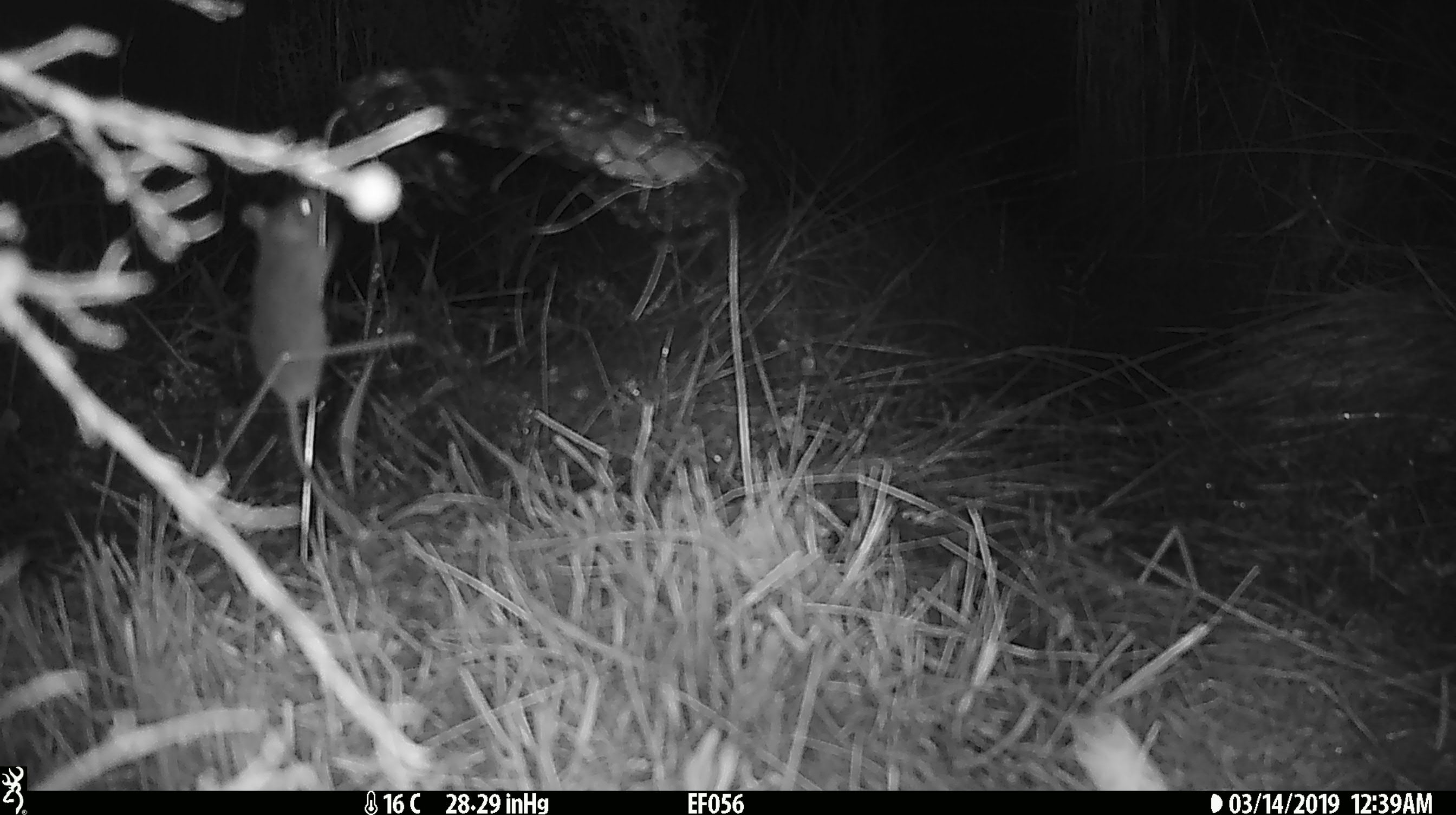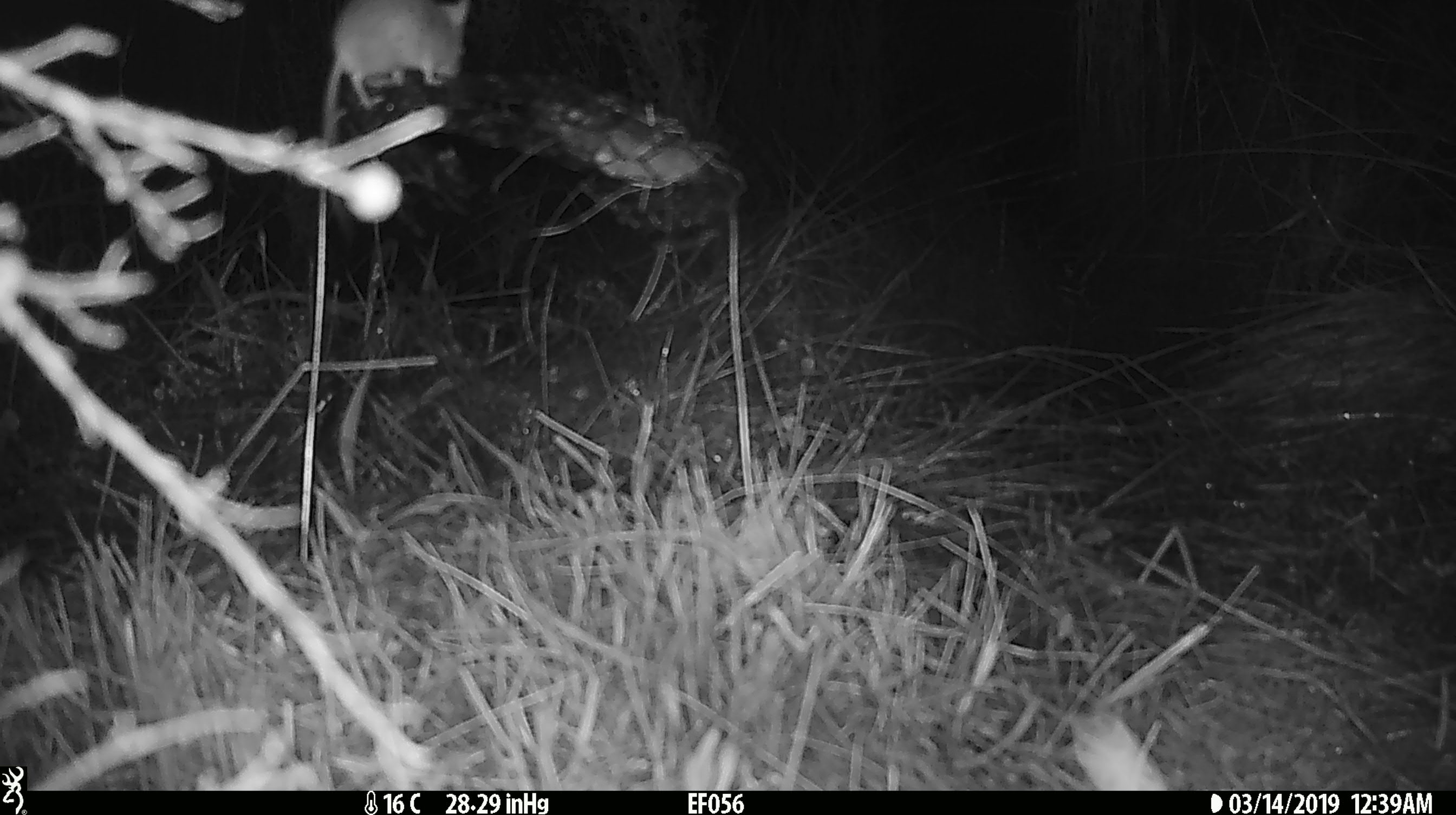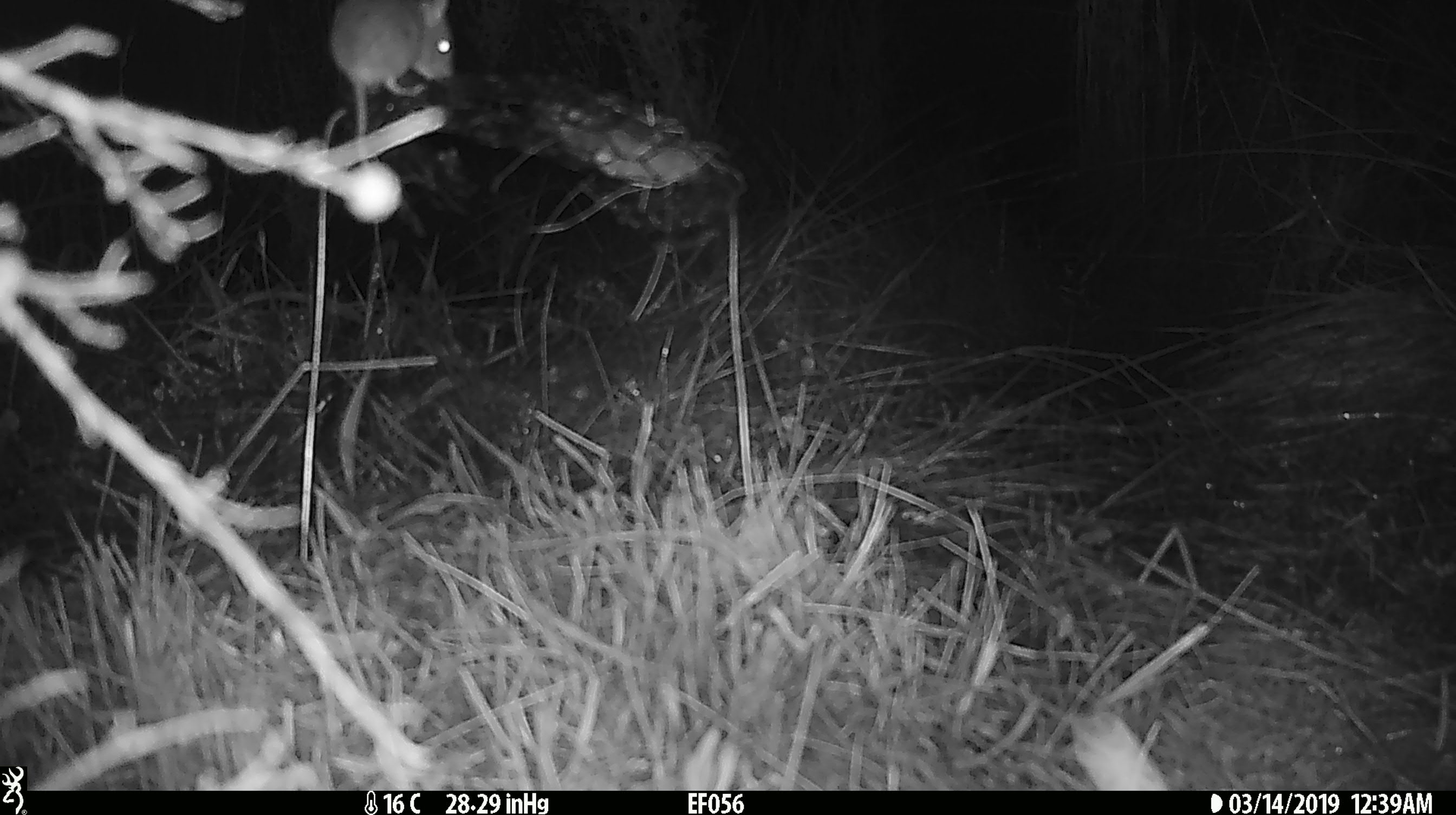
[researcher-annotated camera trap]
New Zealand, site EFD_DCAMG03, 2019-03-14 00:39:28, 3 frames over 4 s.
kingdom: Animalia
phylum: Chordata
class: Mammalia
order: Rodentia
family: Muridae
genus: Mus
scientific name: Mus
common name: mouse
Mouse (Mus).